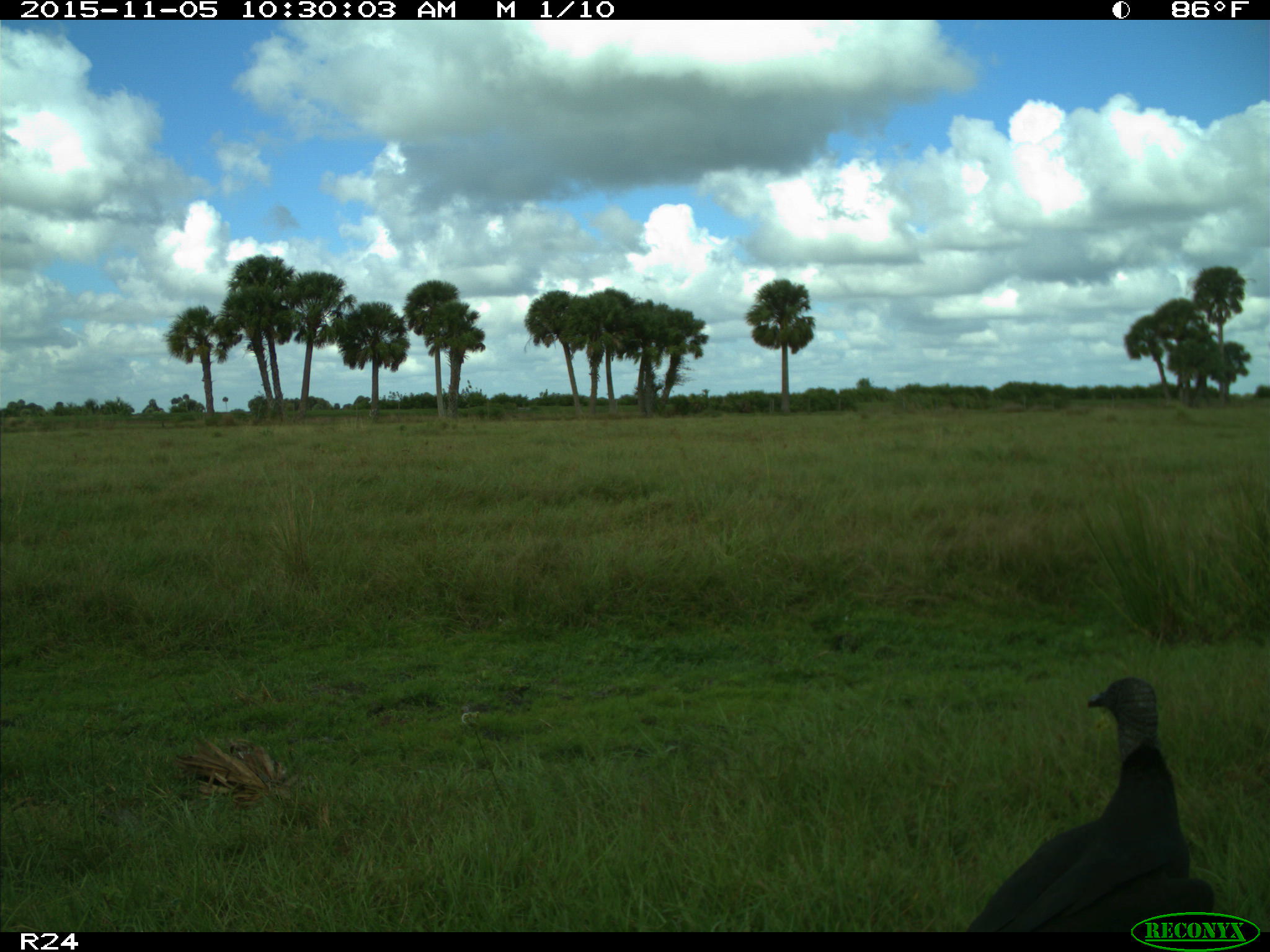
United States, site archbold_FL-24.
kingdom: Animalia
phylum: Chordata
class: Aves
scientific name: Aves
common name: birds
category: unidentified bird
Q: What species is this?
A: Unidentified bird (birds) (Aves).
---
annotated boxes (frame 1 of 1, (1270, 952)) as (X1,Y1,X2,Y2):
animal: (960,675,1238,935)